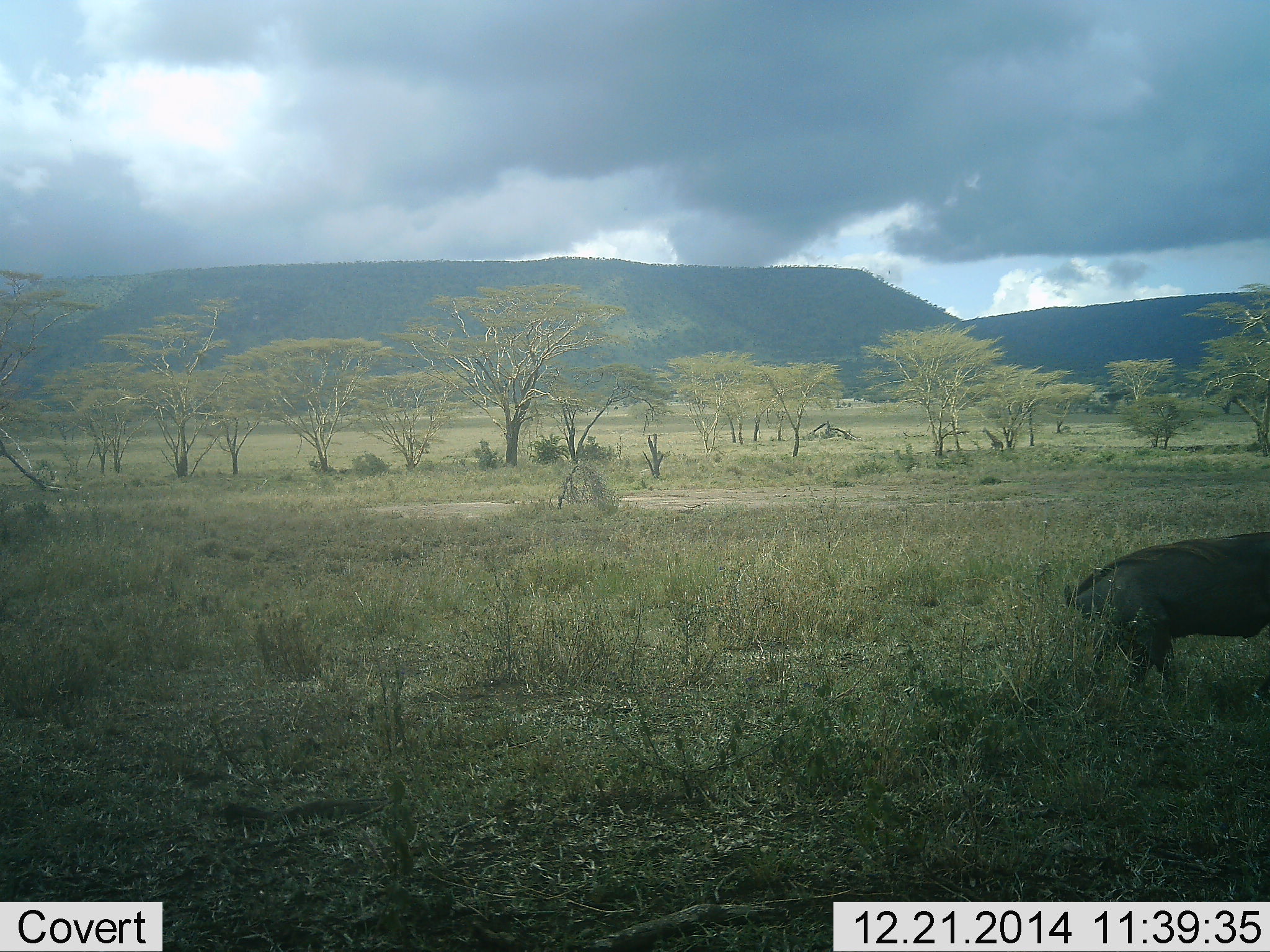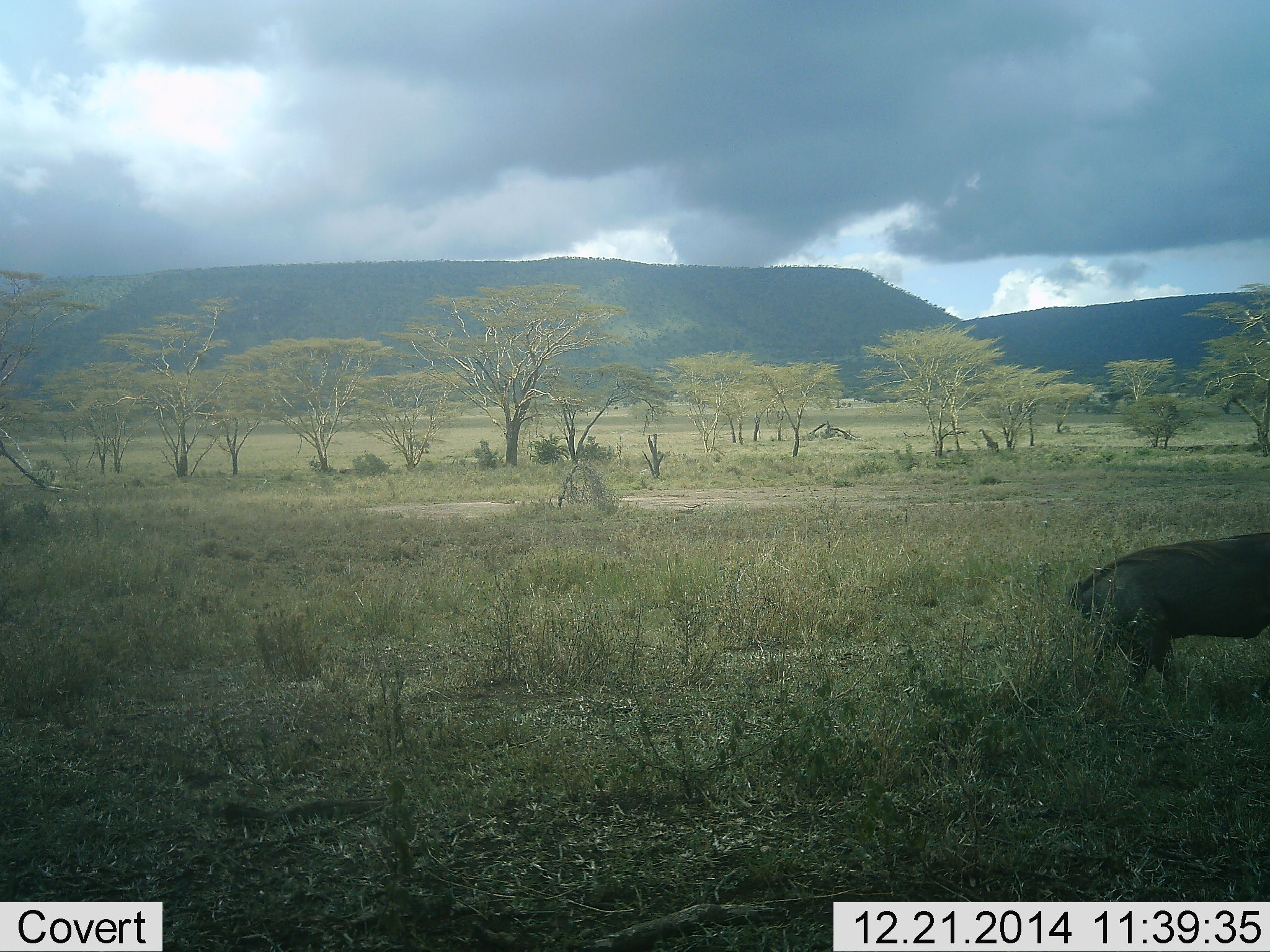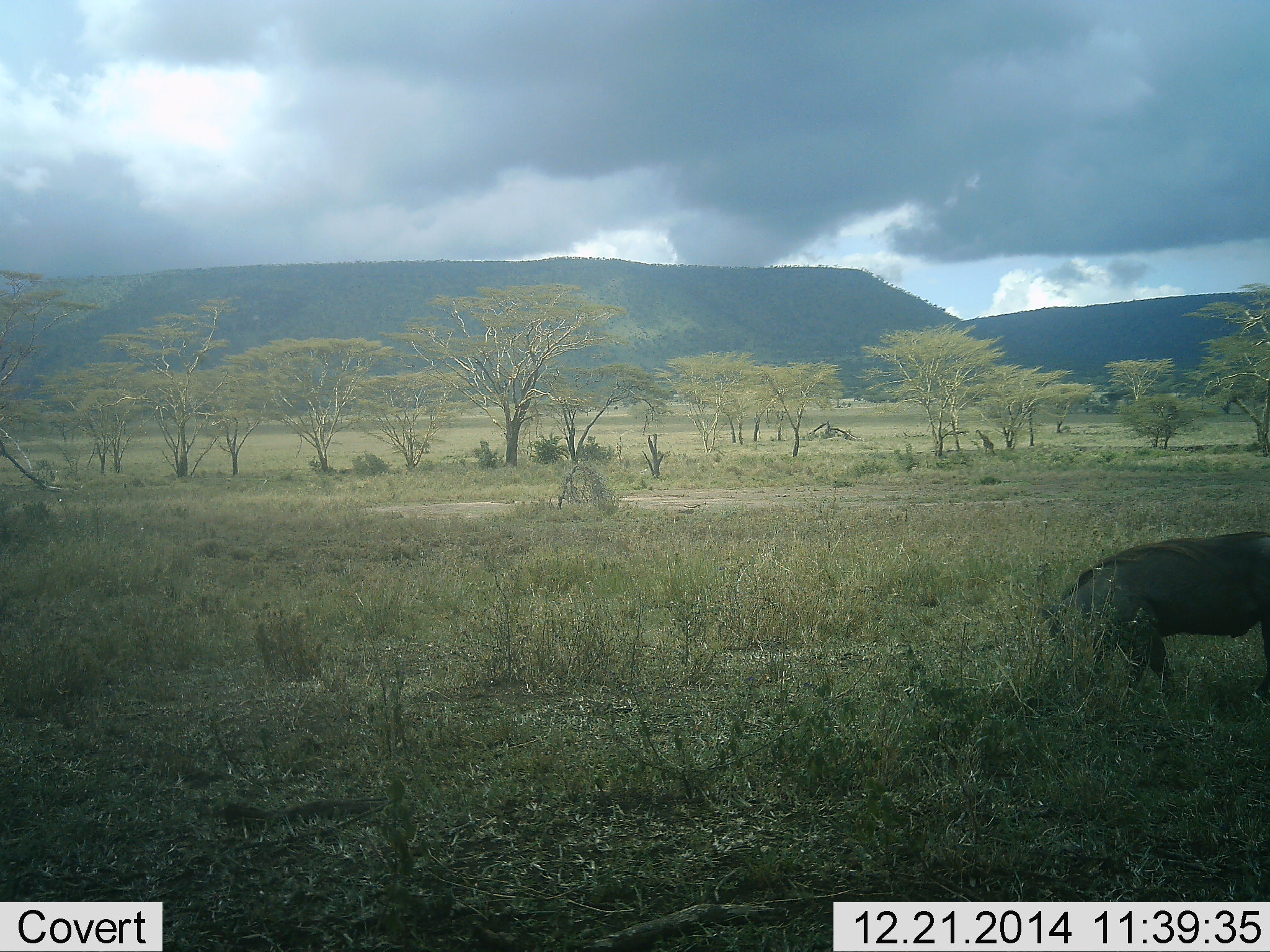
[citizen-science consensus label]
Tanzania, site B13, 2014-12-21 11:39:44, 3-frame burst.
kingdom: Animalia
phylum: Chordata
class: Mammalia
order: Artiodactyla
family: Giraffidae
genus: Giraffa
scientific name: Giraffa camelopardalis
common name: giraffe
Giraffe (Giraffa camelopardalis), count 1. Behavior (volunteer vote fractions): standing 0%, resting 0%, moving 79%, interacting 0%. Young present (vote fraction): 0%. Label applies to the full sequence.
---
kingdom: Animalia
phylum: Chordata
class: Mammalia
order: Artiodactyla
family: Suidae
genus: Phacochoerus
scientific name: Phacochoerus africanus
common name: warthog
Warthog (Phacochoerus africanus), count 1. Behavior (volunteer vote fractions): standing 31%, resting 0%, moving 23%, interacting 0%. Young present (vote fraction): 0%. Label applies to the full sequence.